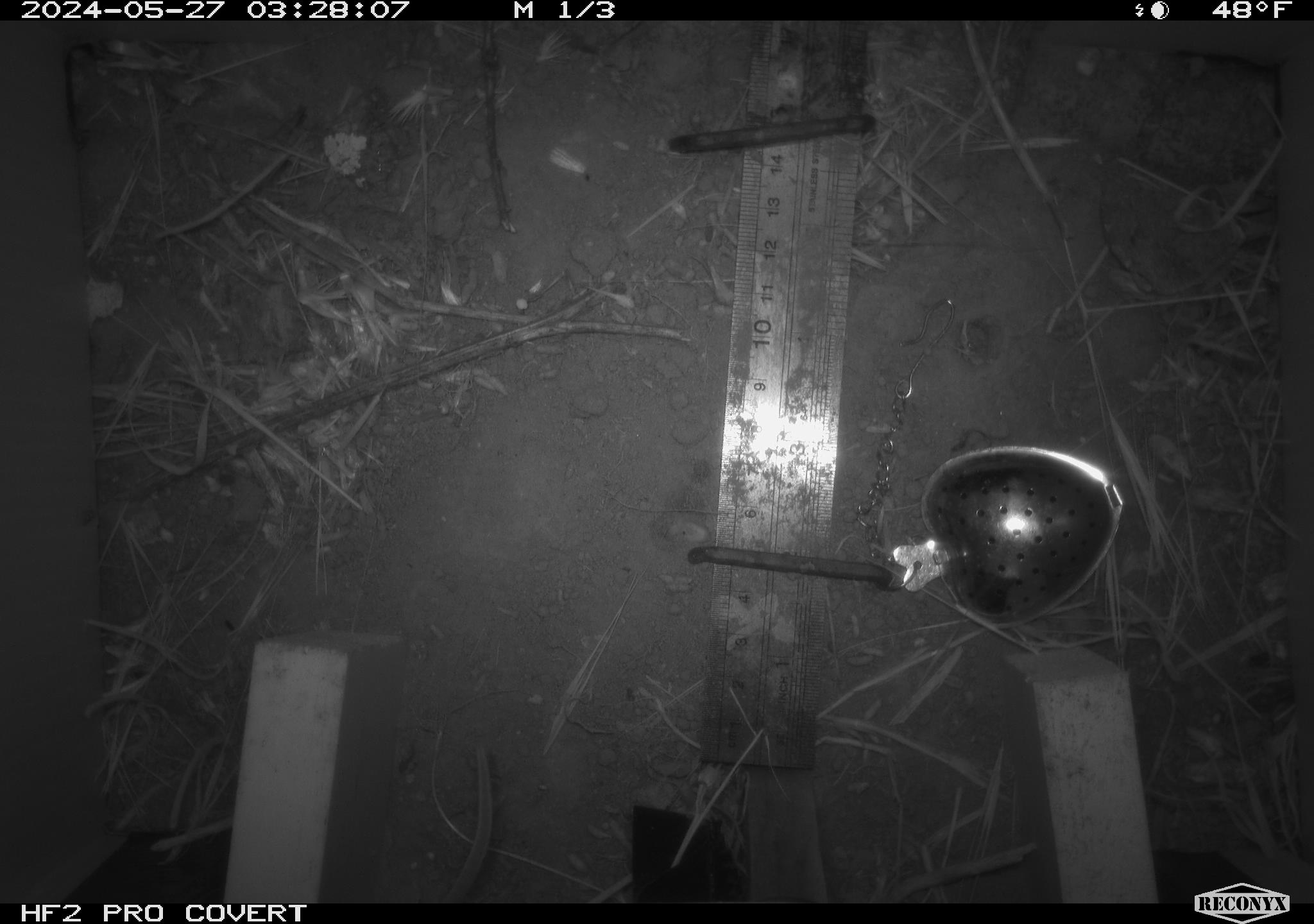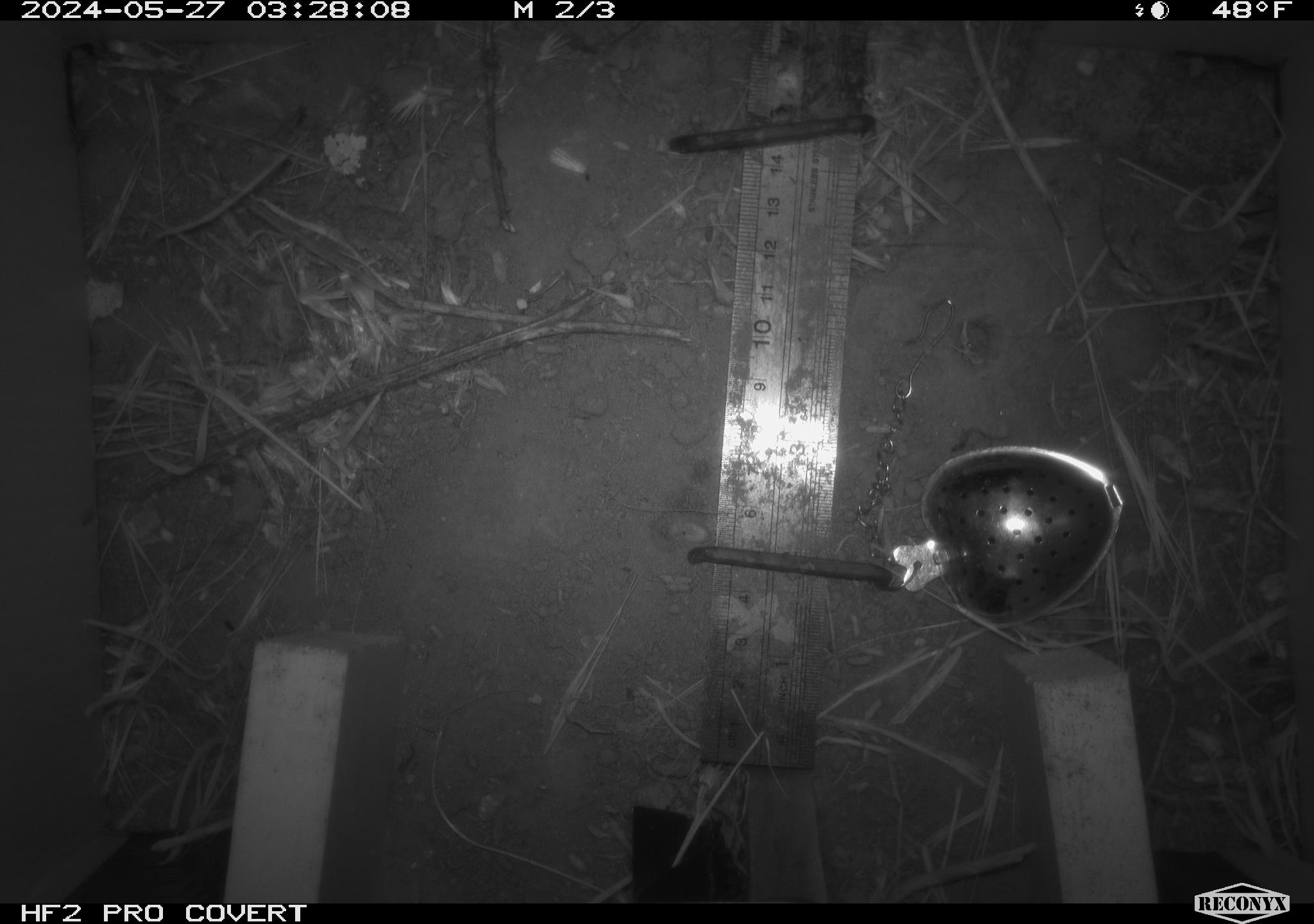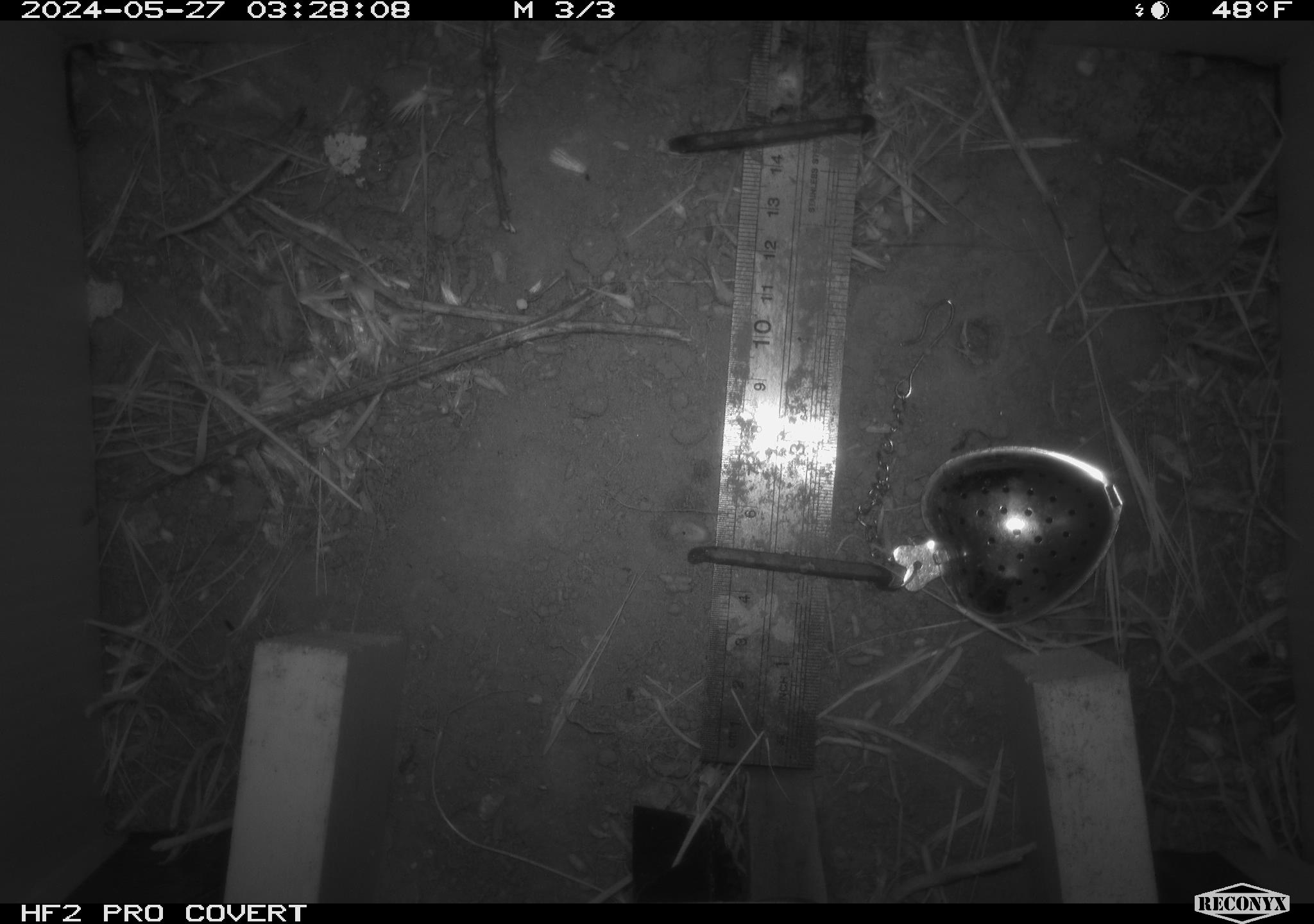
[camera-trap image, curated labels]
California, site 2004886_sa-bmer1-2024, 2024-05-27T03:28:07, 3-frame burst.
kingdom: Animalia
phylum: Chordata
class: Mammalia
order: Rodentia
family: Cricetidae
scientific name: Cricetidae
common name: hamsters, voles, lemmings, and allies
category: cricetidae family